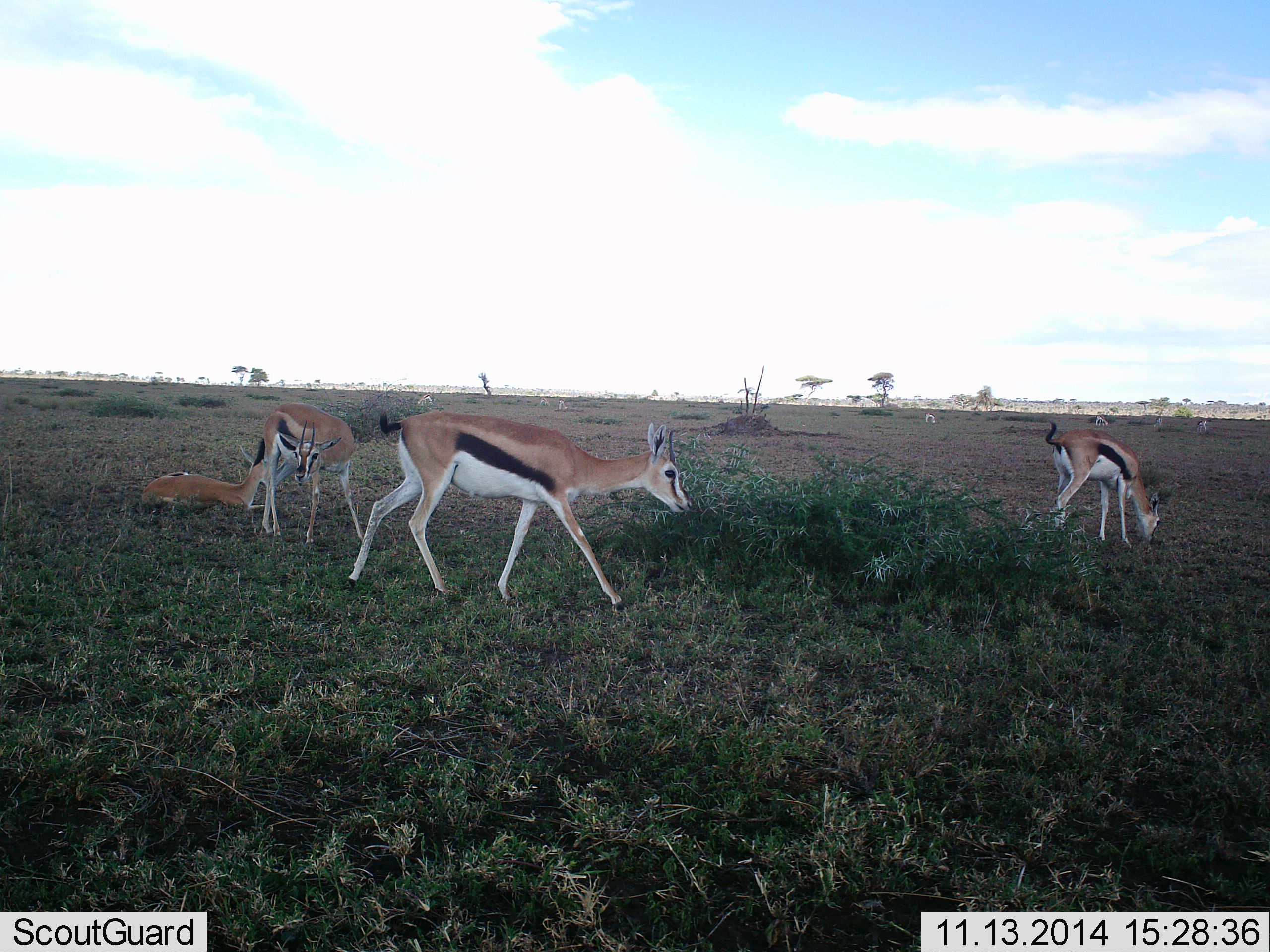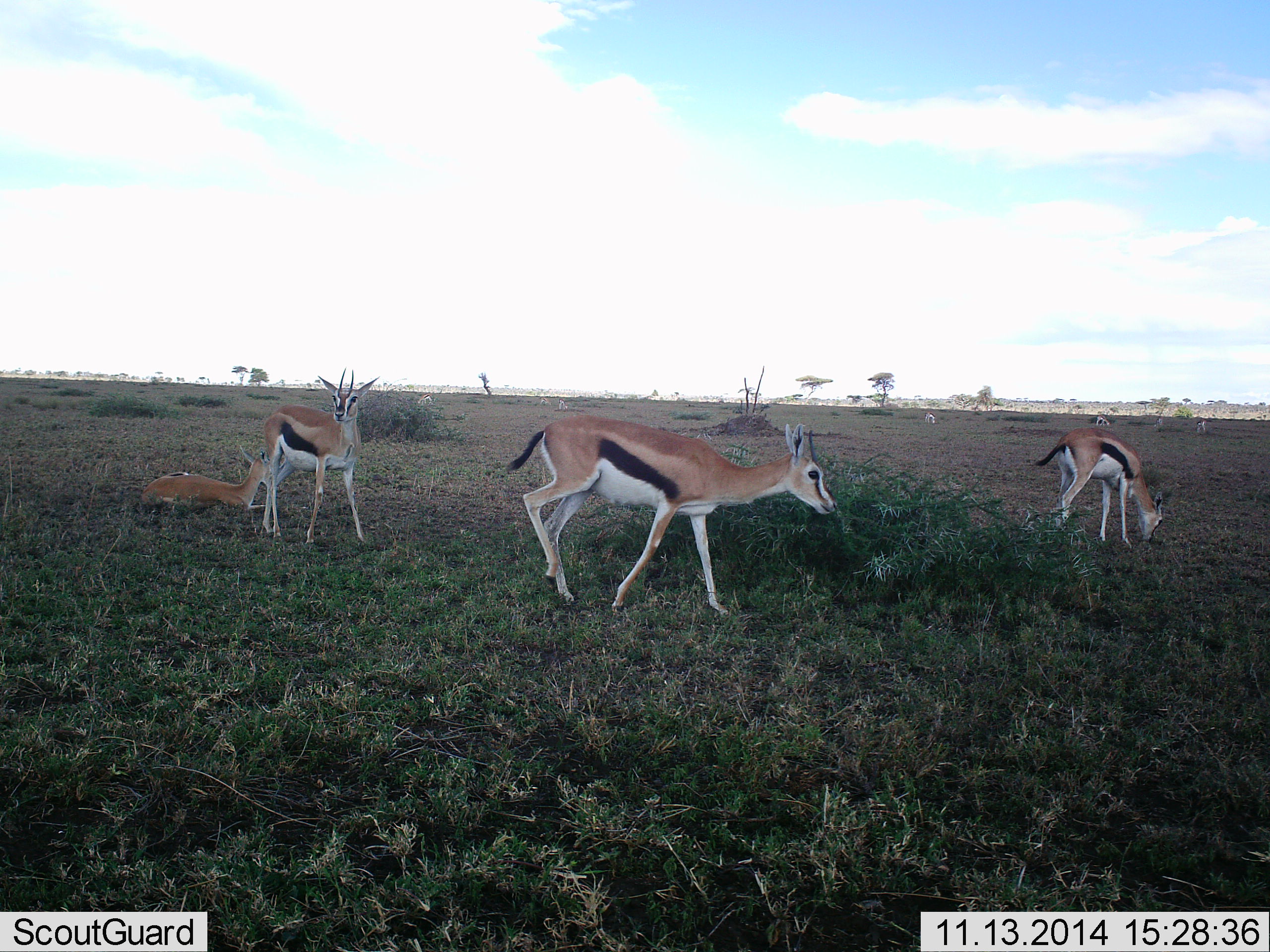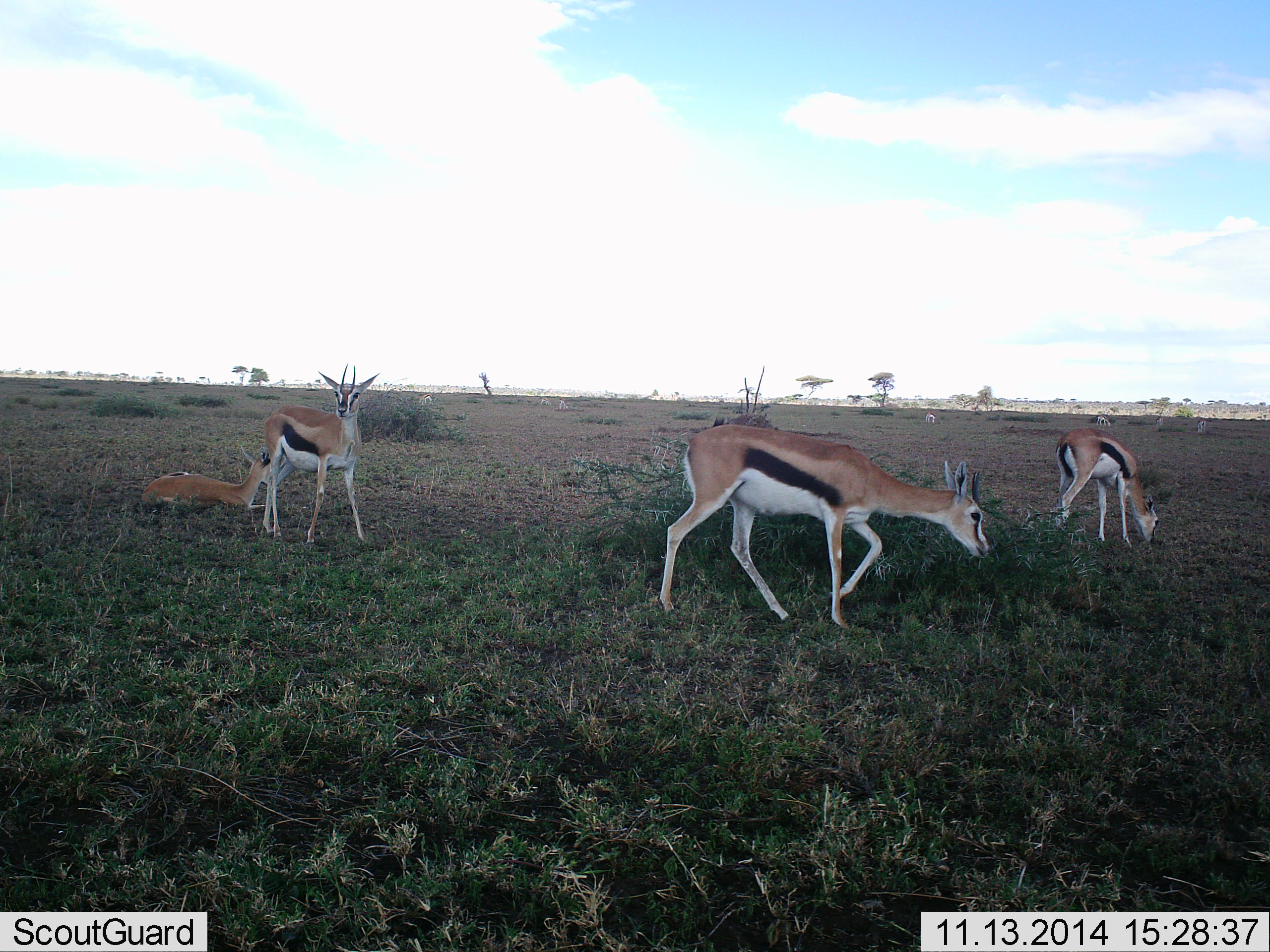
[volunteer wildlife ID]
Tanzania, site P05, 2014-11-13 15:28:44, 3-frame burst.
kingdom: Animalia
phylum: Chordata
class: Mammalia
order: Artiodactyla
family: Bovidae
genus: Eudorcas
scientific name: Eudorcas thomsonii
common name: thomson's gazelle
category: gazellethomsons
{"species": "gazellethomsons (thomson's gazelle) (Eudorcas thomsonii)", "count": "4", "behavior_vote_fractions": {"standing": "82%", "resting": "73%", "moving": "64%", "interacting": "0%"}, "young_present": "18%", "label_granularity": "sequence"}